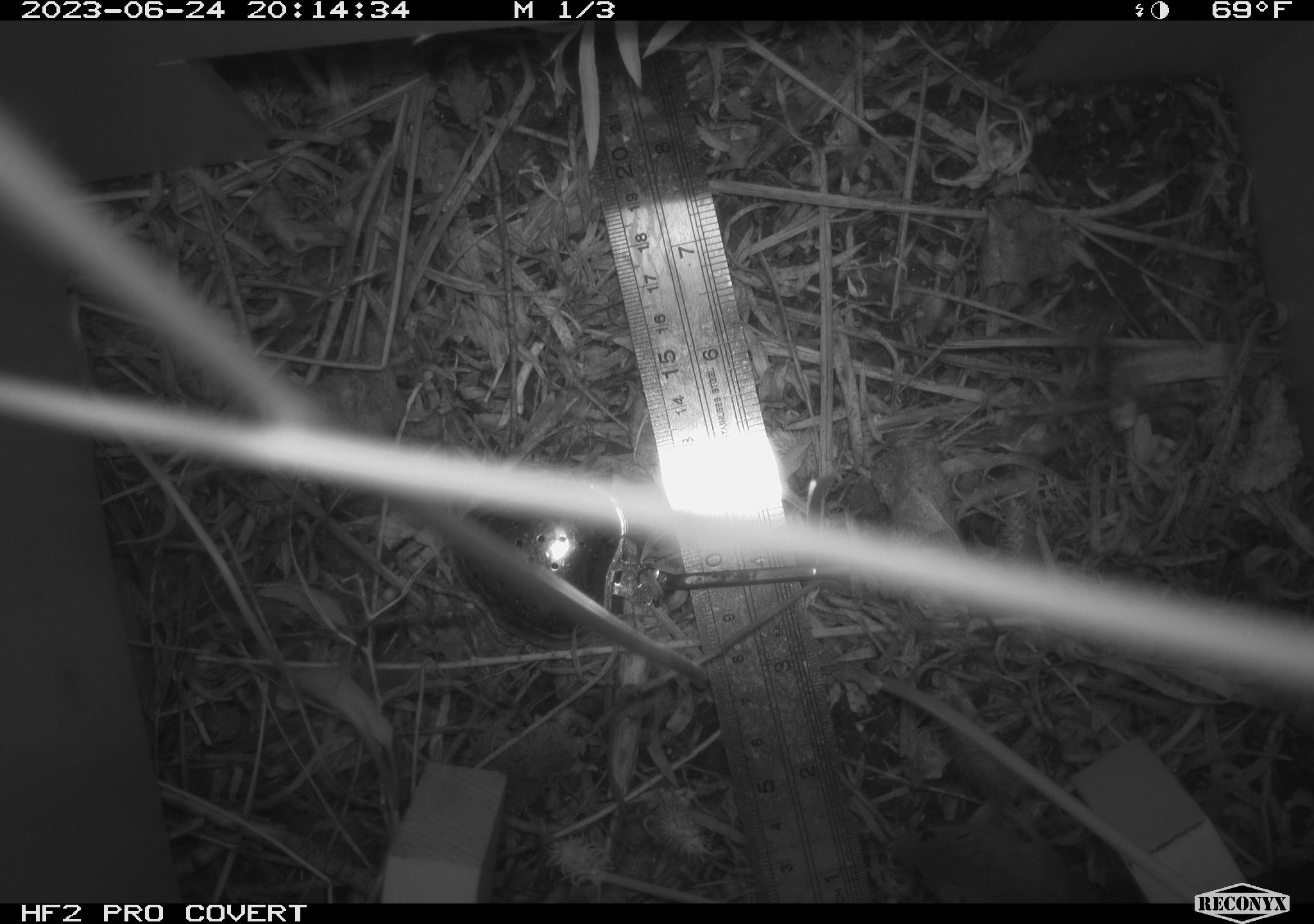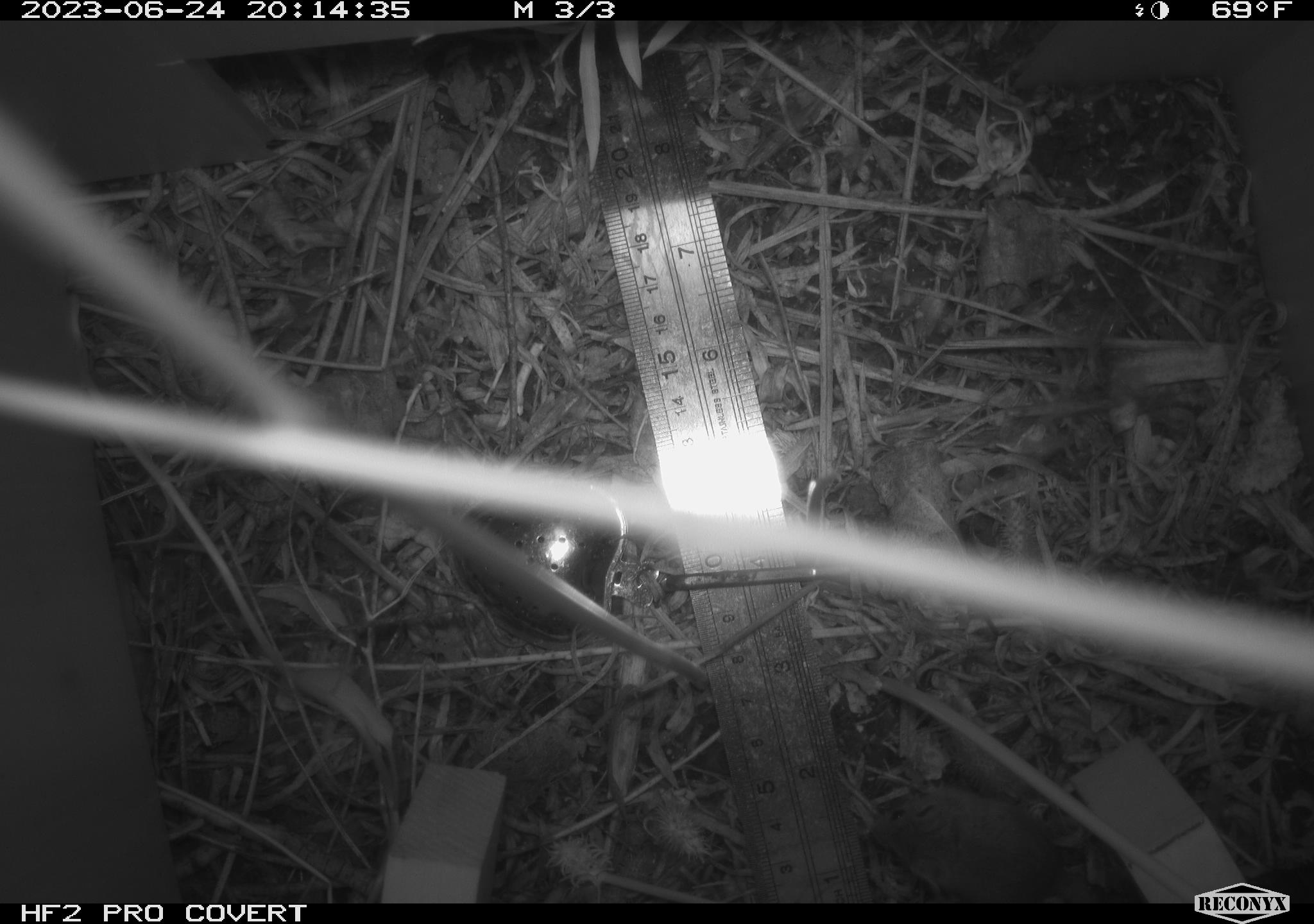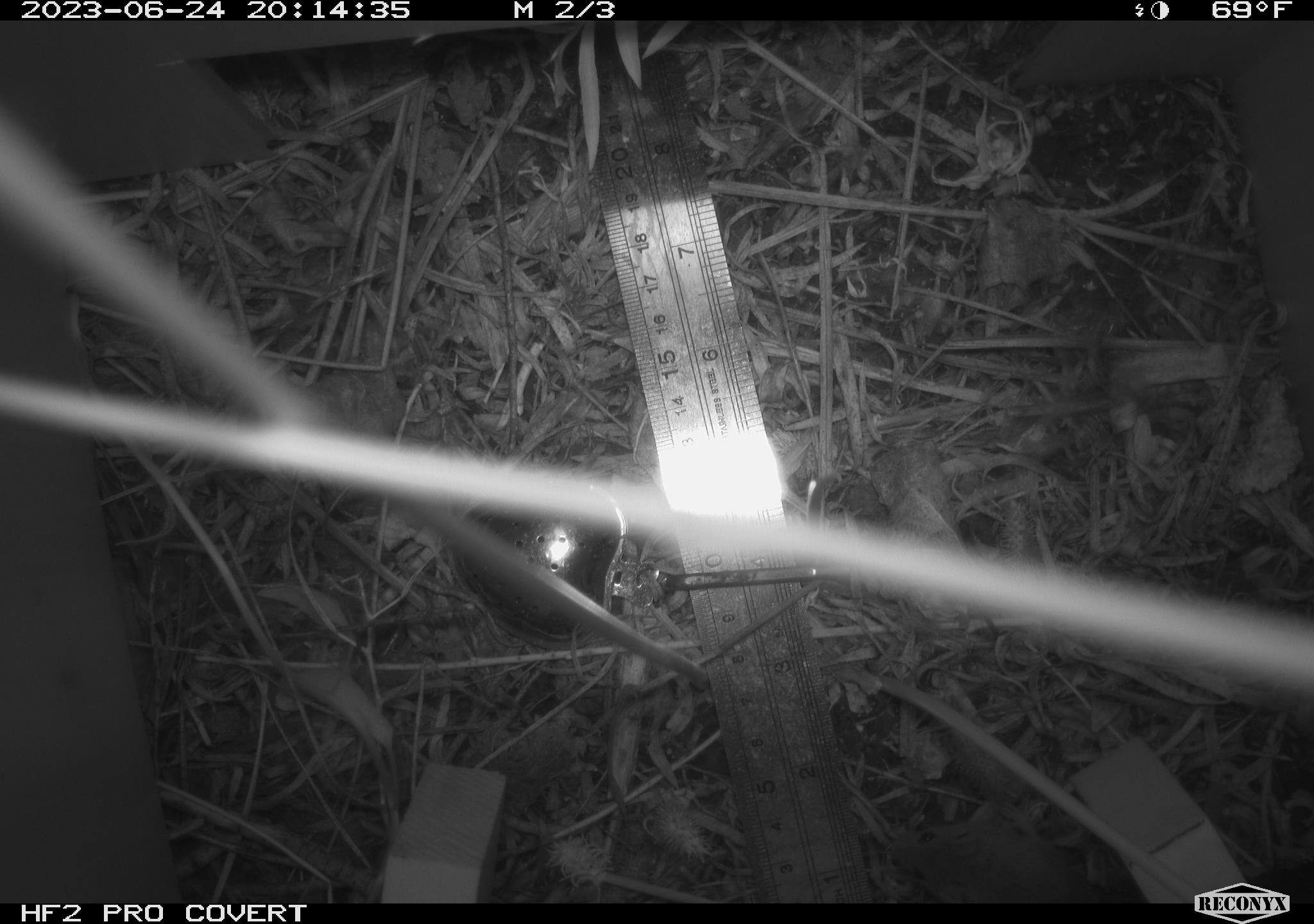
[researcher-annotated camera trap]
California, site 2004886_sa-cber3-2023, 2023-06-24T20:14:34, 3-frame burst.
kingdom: Animalia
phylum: Chordata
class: Mammalia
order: Rodentia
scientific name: Rodentia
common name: mouse species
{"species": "mouse species (Rodentia)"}